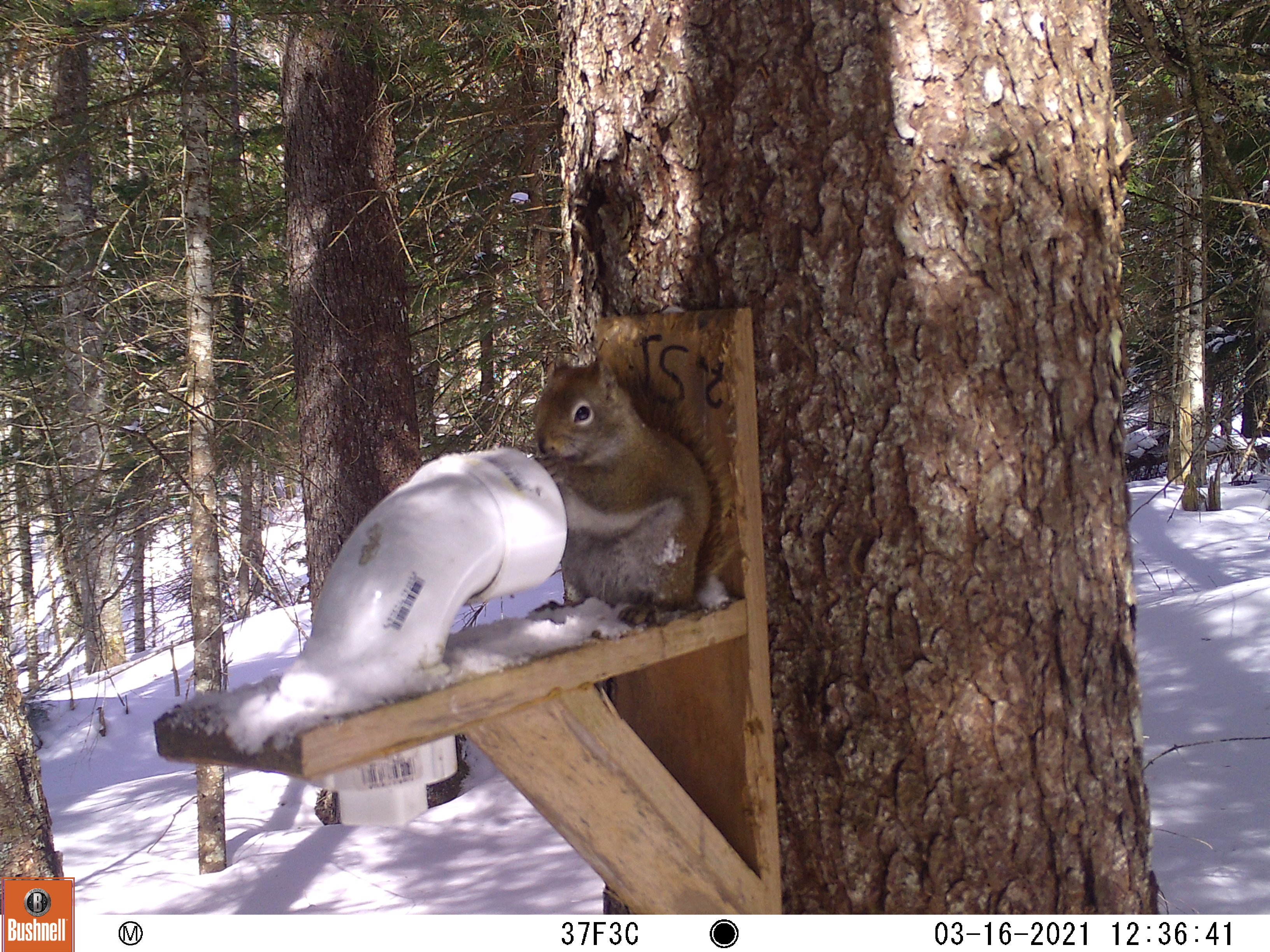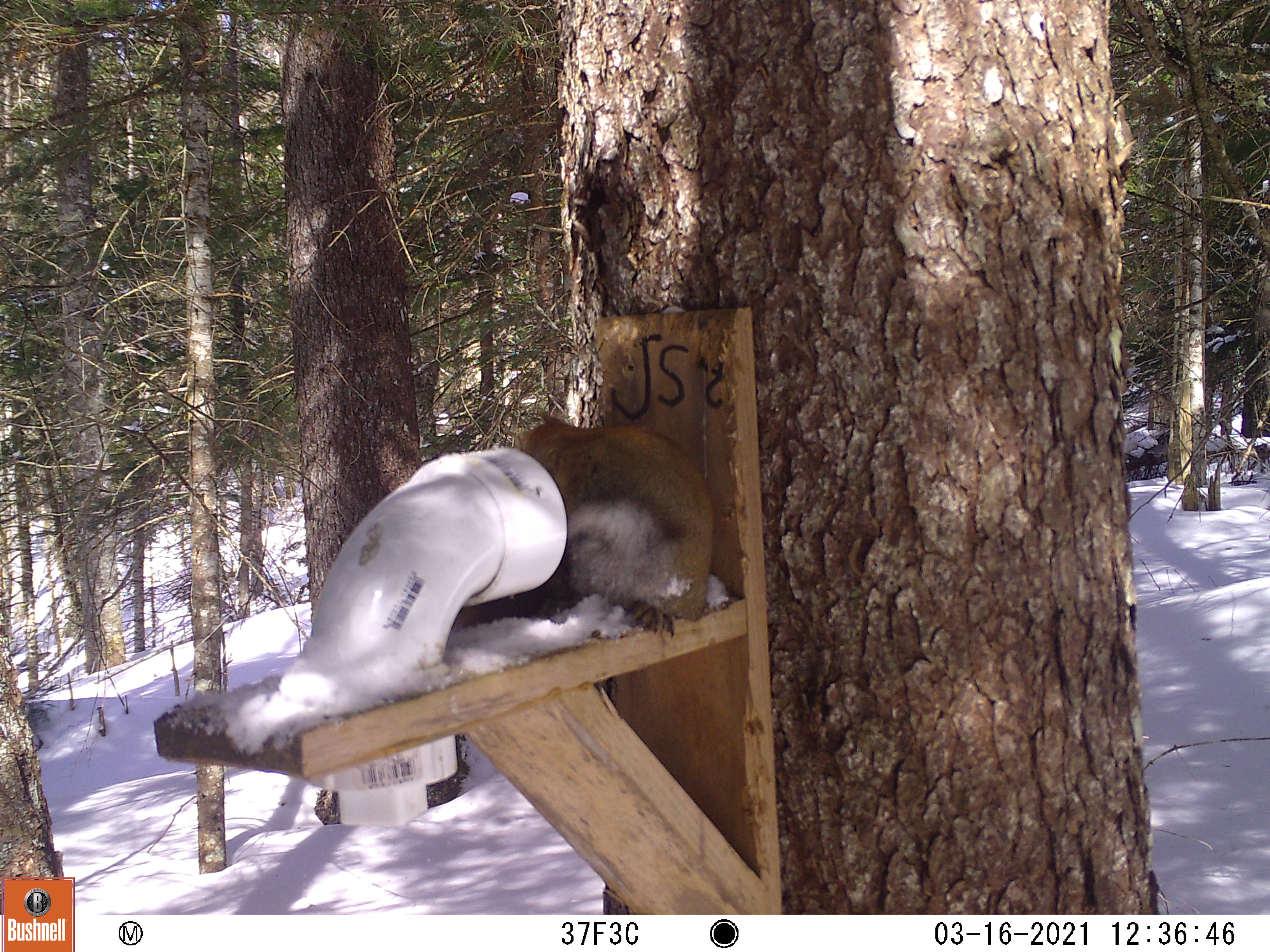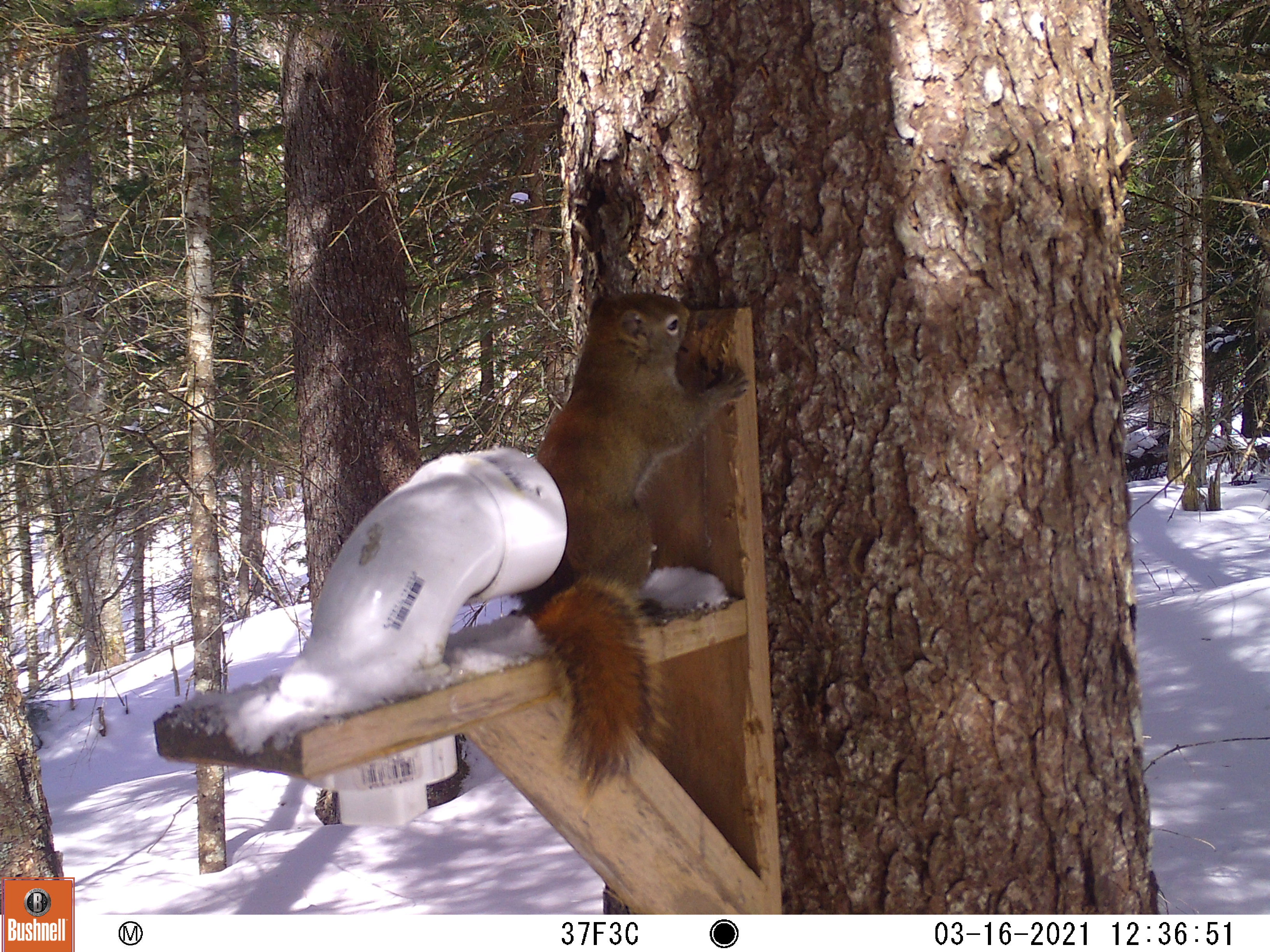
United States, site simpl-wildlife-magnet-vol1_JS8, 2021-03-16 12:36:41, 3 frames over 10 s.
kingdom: Animalia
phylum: Chordata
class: Mammalia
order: Rodentia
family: Sciuridae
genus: Tamiasciurus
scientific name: Tamiasciurus hudsonicus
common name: red squirrel